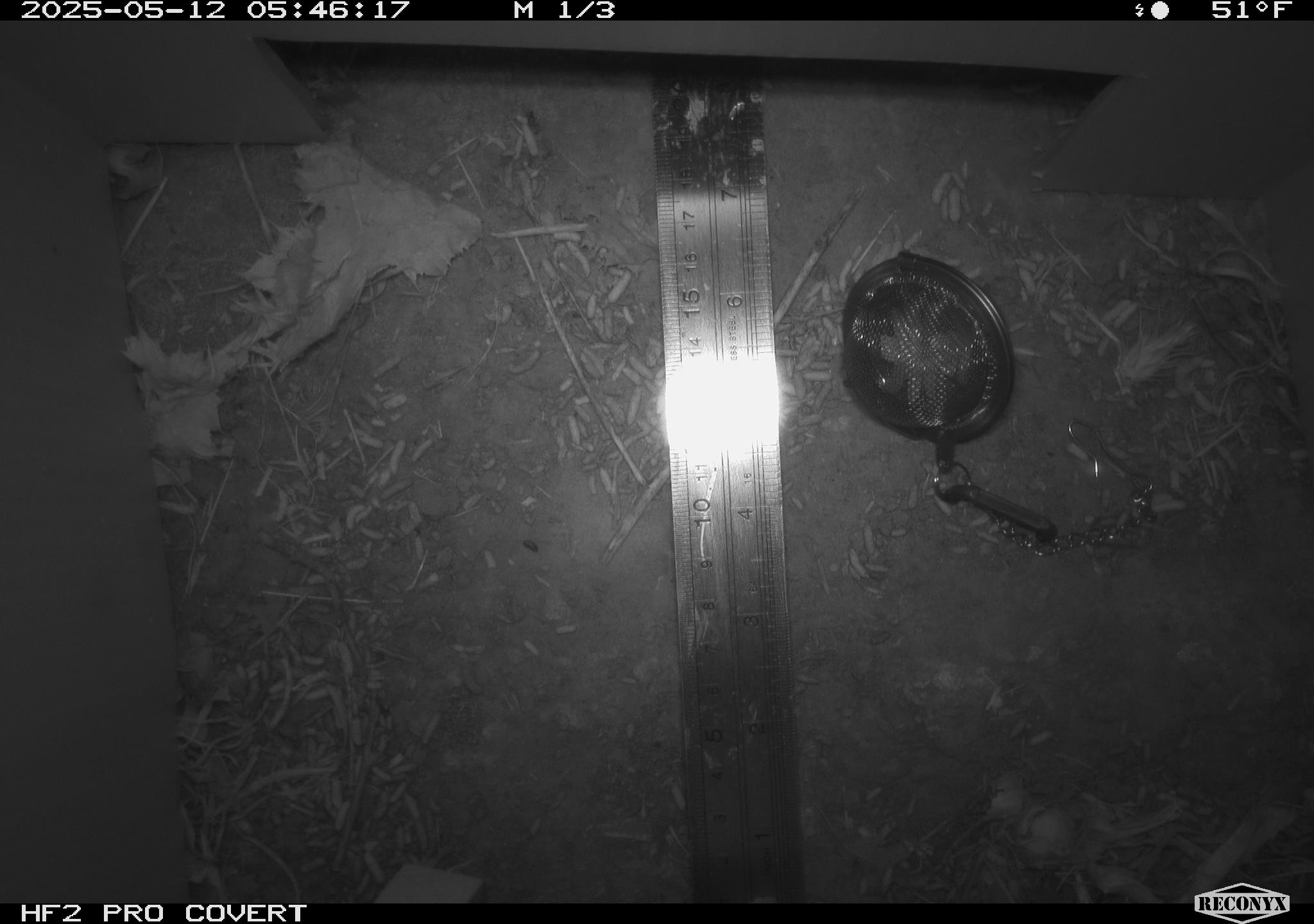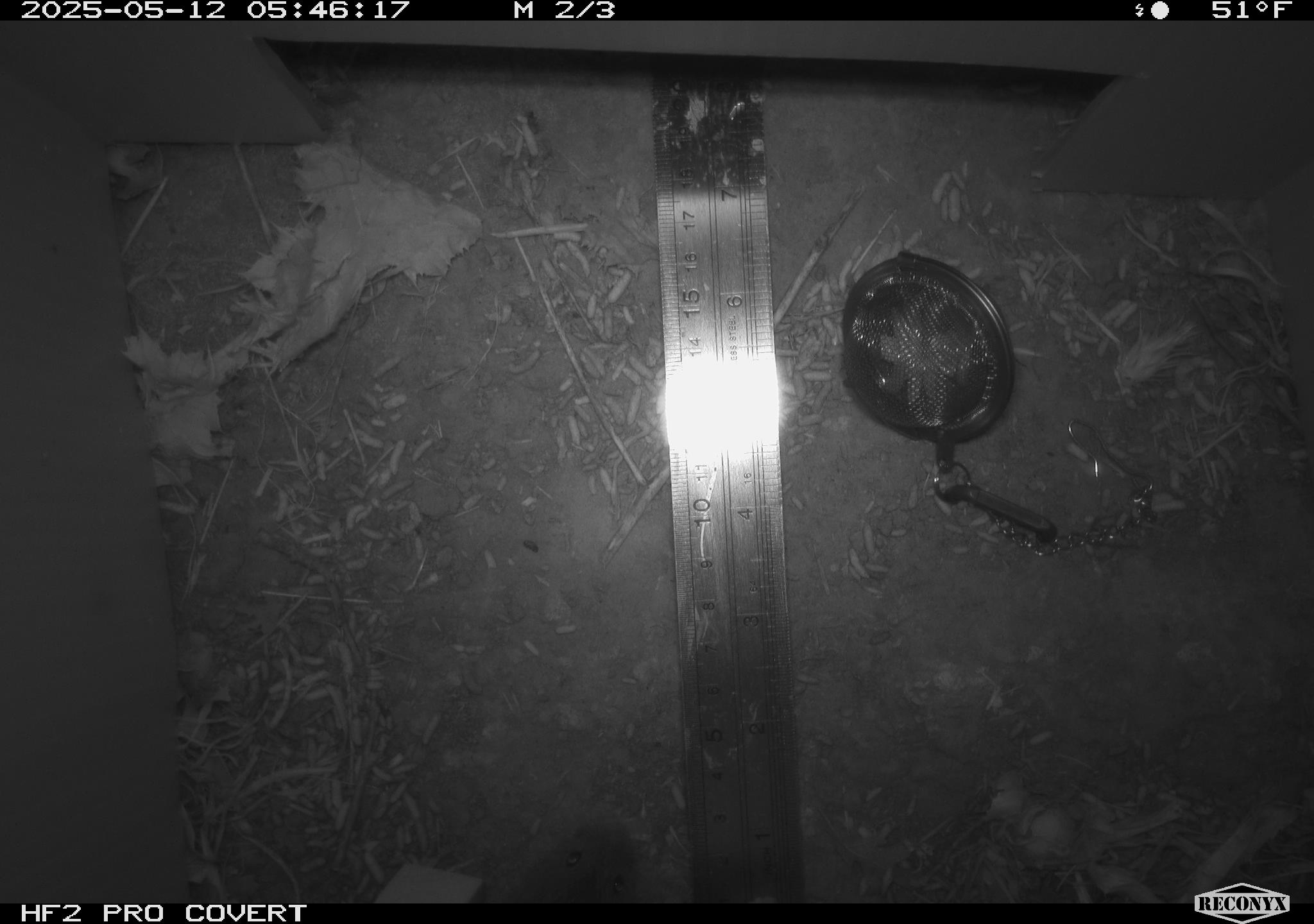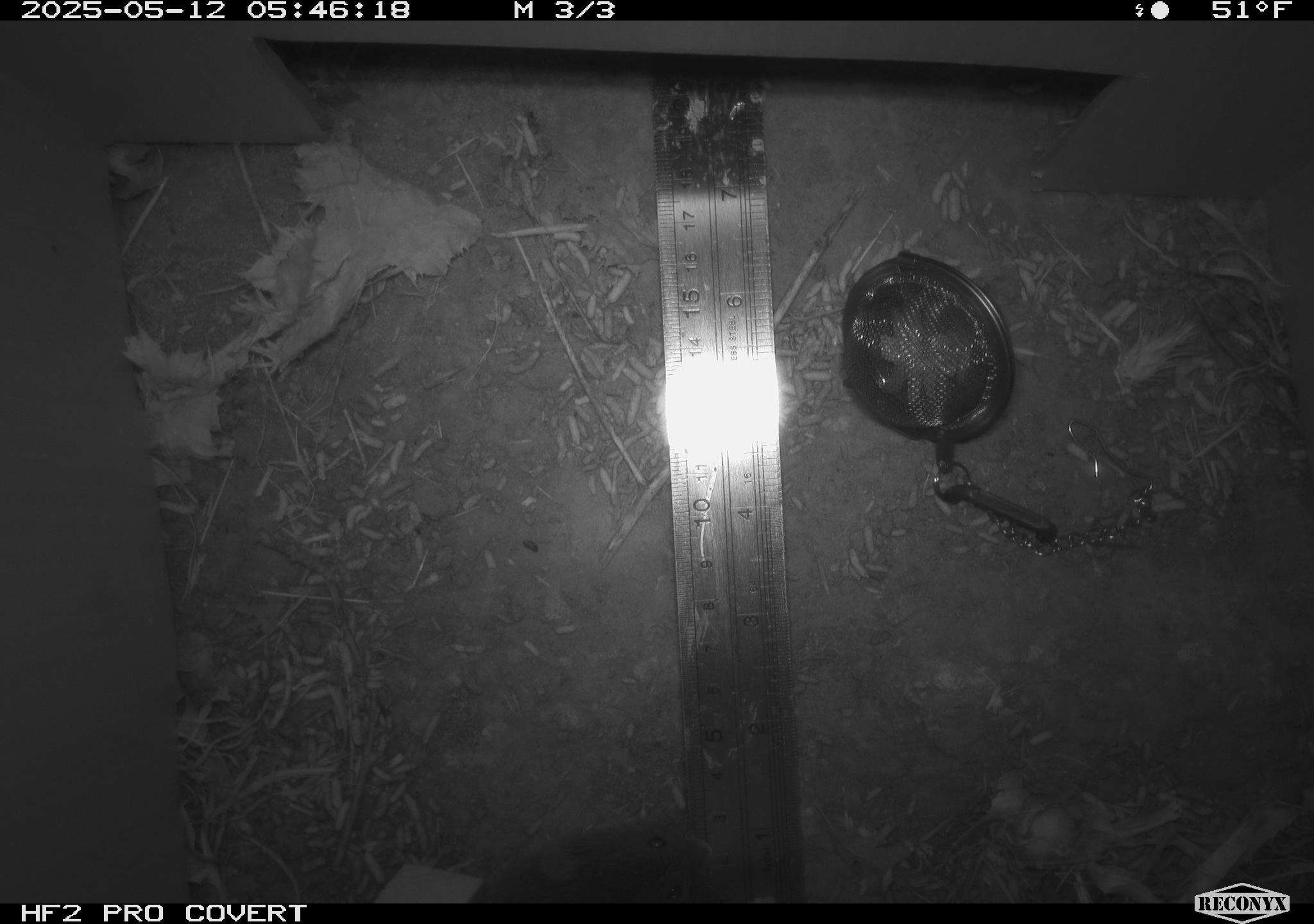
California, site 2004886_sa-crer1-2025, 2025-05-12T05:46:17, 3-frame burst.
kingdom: Animalia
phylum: Chordata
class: Mammalia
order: Rodentia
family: Cricetidae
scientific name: Arvicolinae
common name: voles, lemmings, and muskrats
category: arvicolinae subfamily